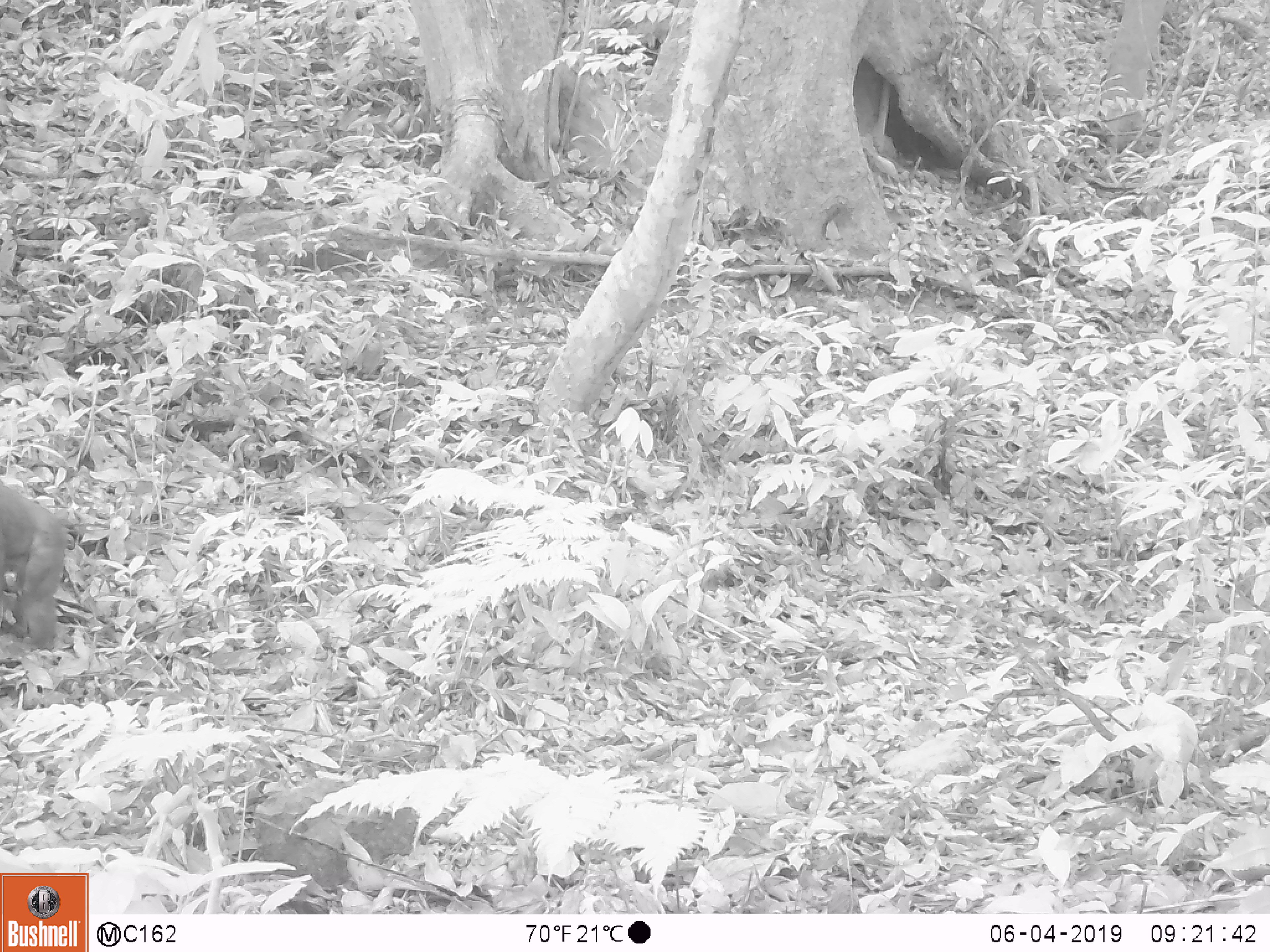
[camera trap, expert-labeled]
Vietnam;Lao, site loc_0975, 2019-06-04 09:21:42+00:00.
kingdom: Animalia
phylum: Chordata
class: Mammalia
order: Primates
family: Cercopithecidae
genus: Macaca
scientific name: Macaca arctoides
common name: stump-tailed macaque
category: stump tailed macaque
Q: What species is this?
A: Stump tailed macaque (stump-tailed macaque) (Macaca arctoides).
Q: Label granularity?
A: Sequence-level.